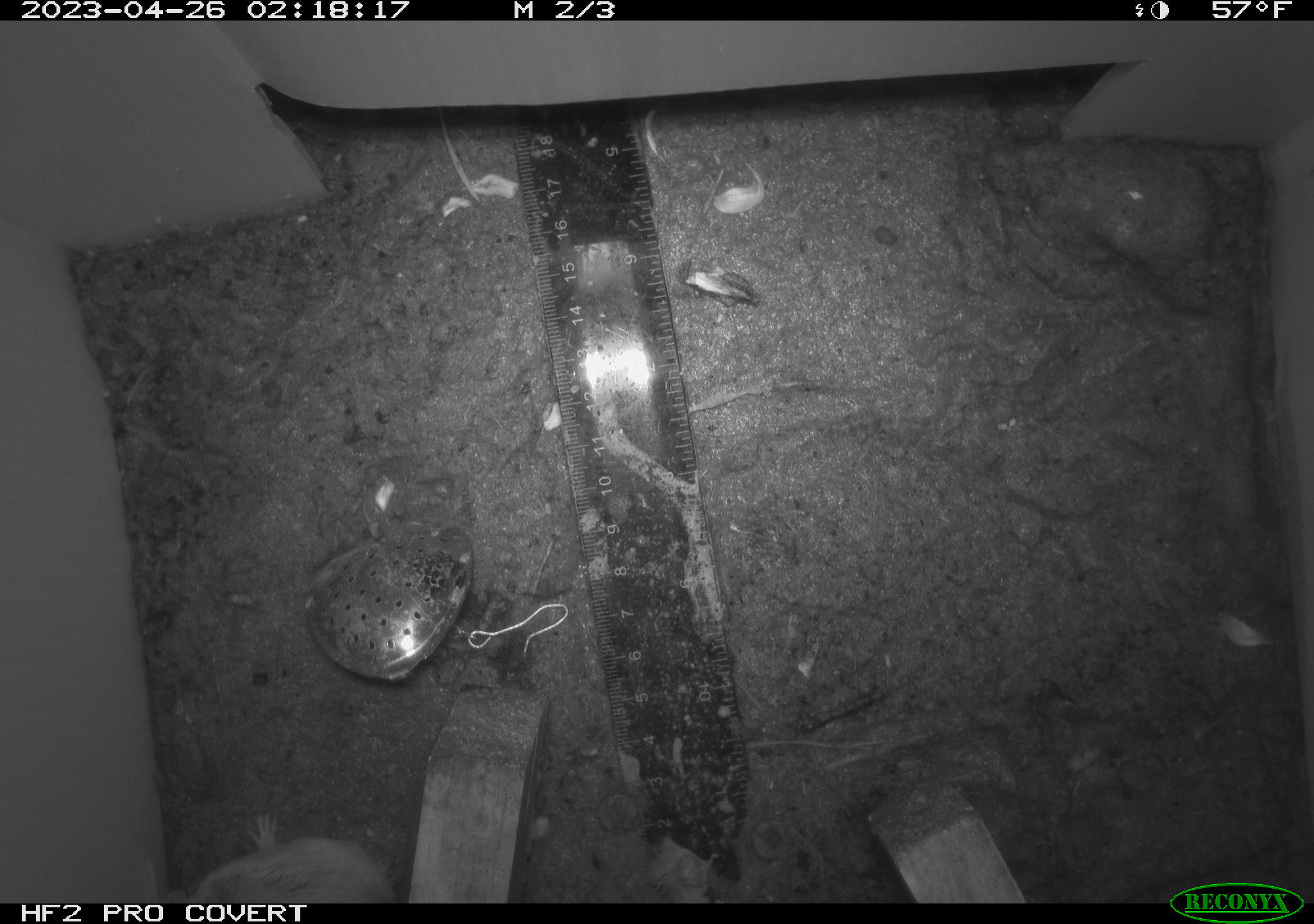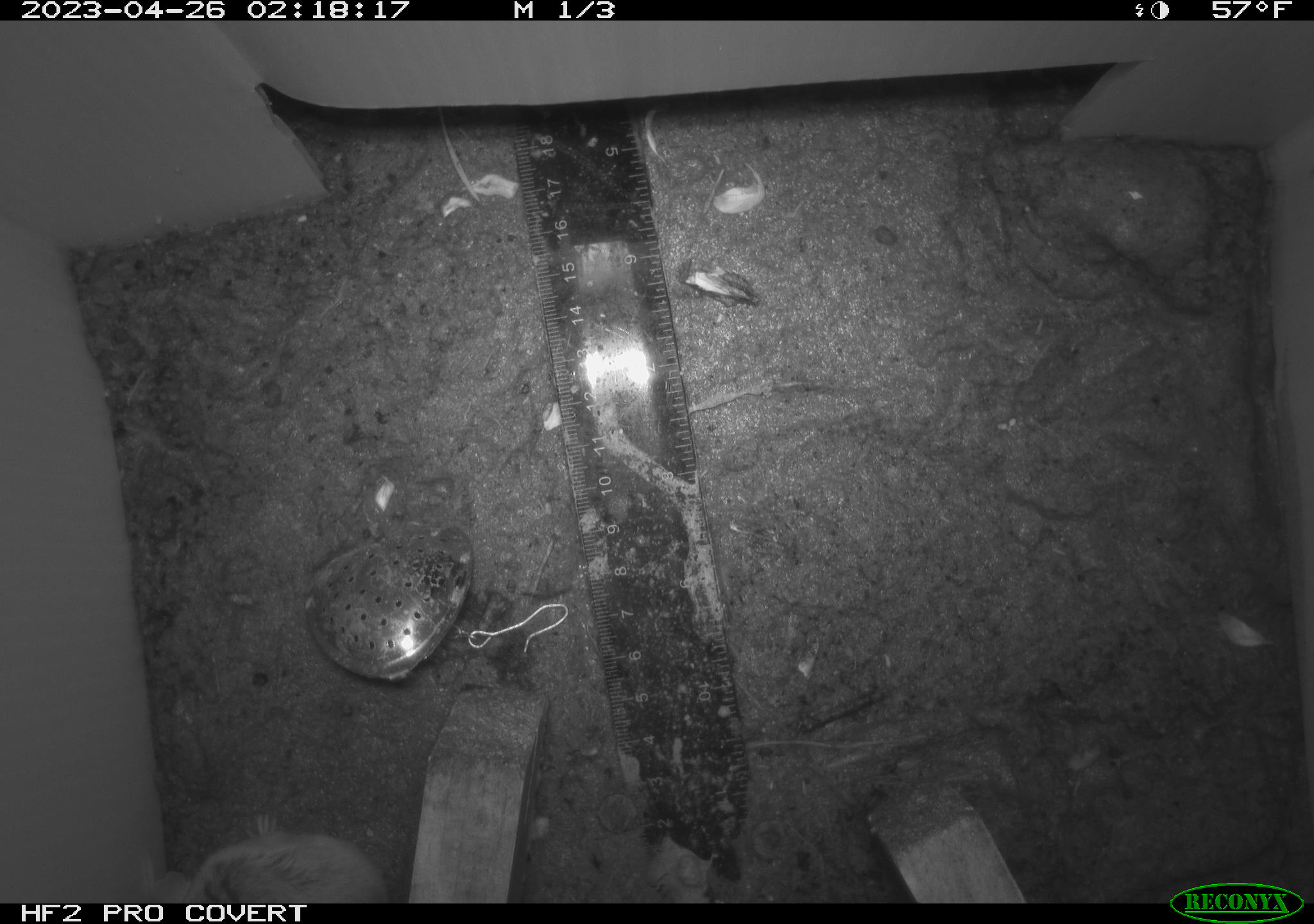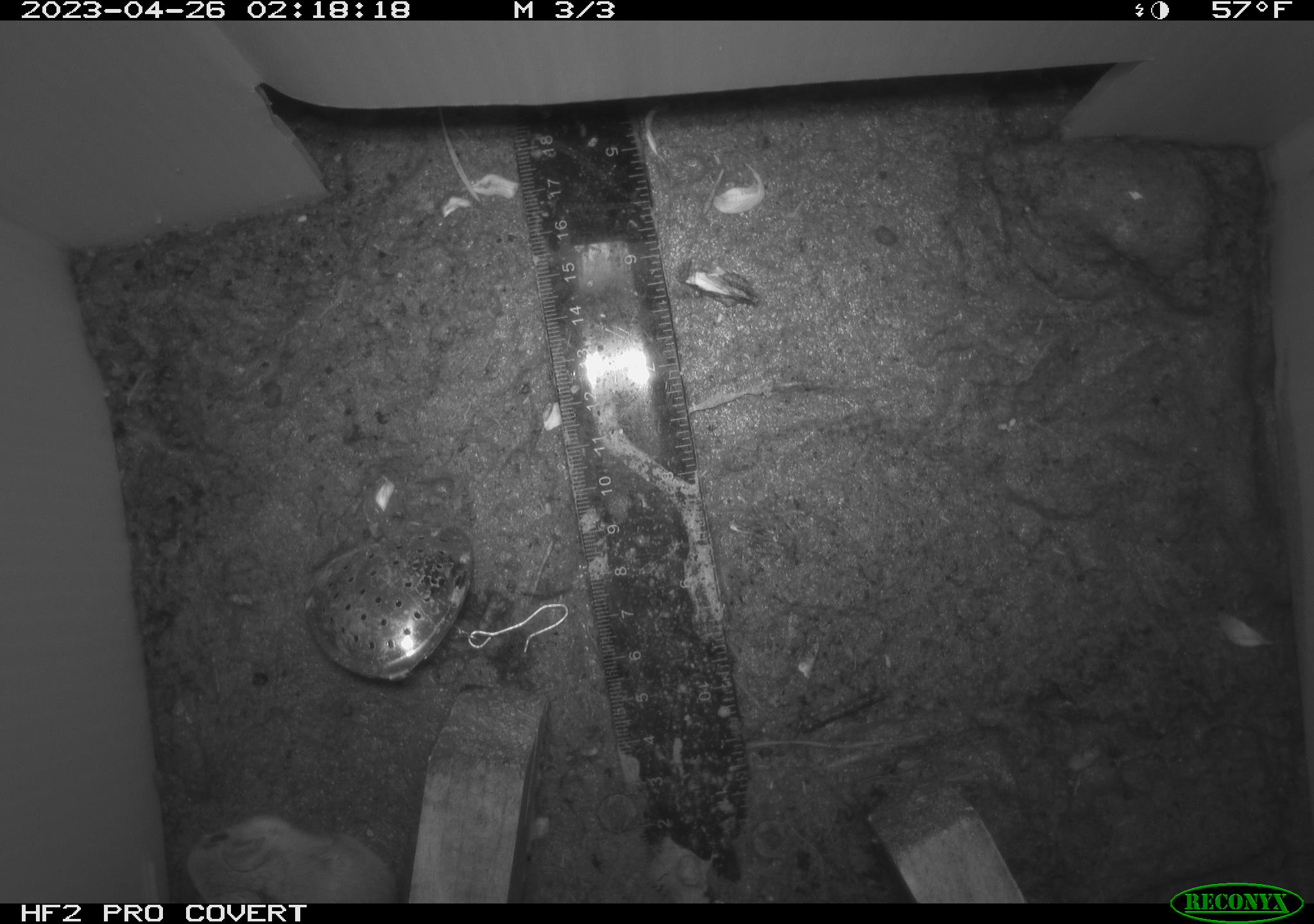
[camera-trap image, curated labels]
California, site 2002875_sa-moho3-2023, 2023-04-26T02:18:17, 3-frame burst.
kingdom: Animalia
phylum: Chordata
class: Mammalia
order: Rodentia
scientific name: Rodentia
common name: mouse species